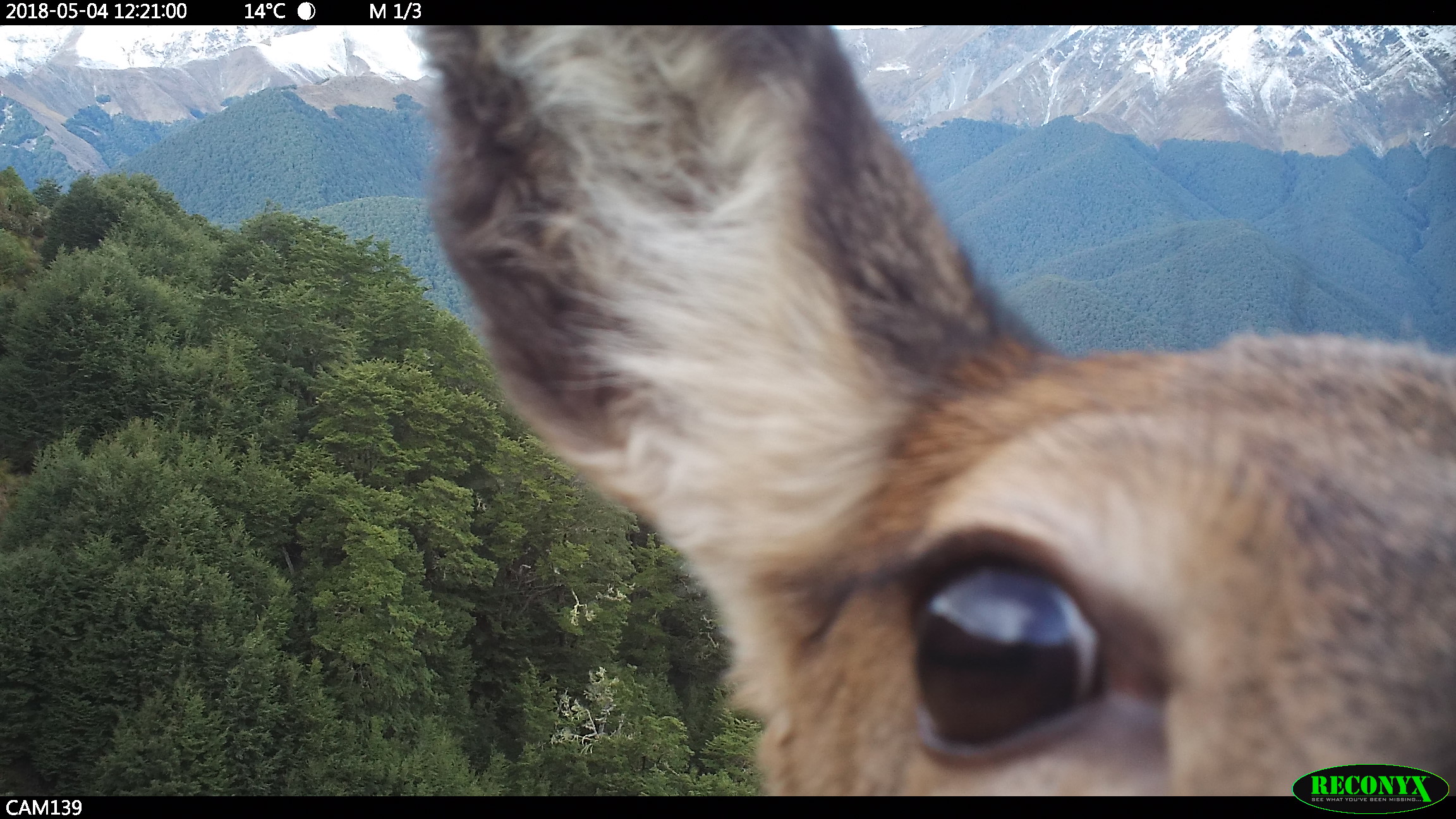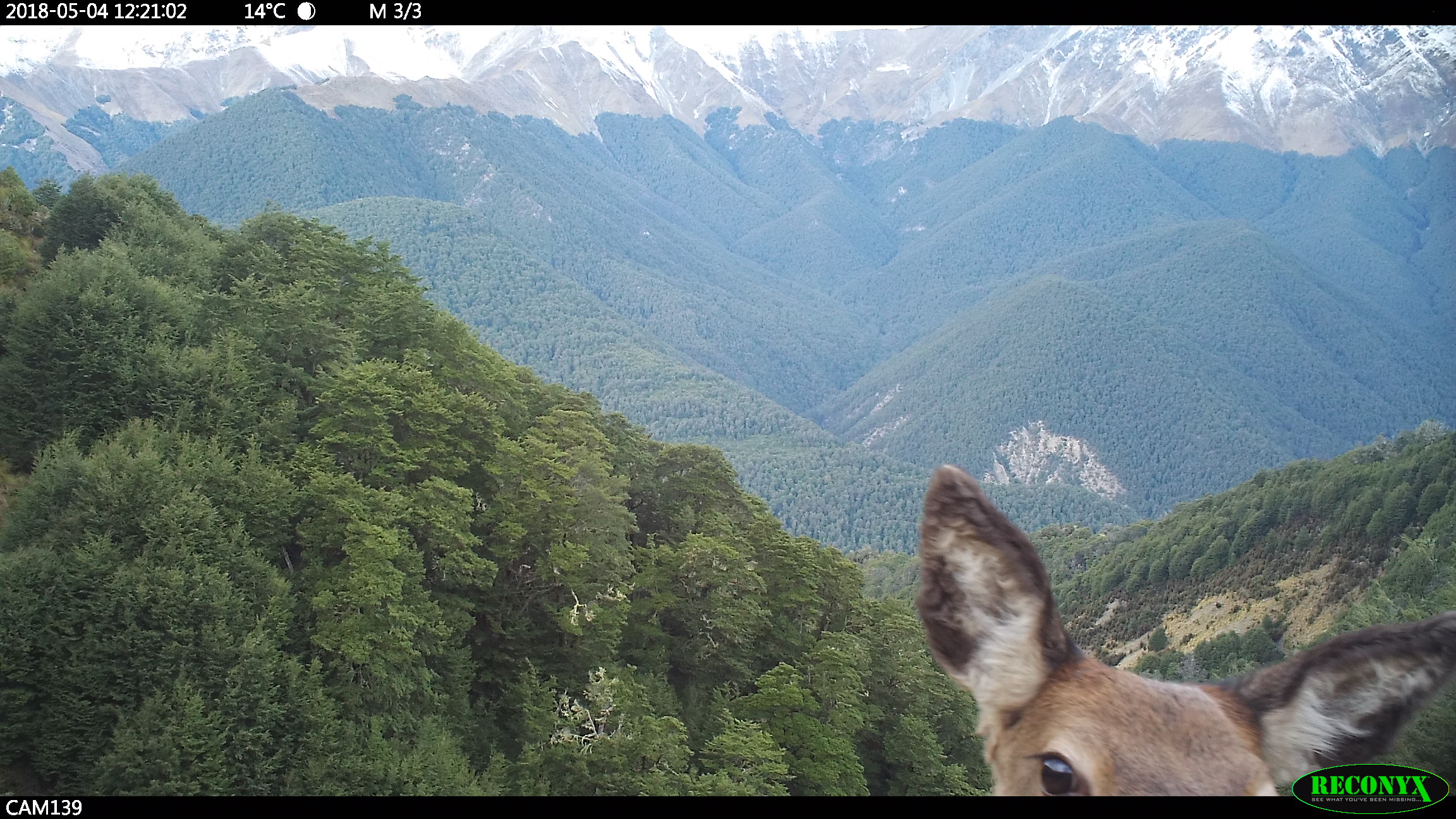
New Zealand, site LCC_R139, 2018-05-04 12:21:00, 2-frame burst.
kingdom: Animalia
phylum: Chordata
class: Mammalia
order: Artiodactyla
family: Cervidae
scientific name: Cervidae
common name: deer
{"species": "deer (Cervidae)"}